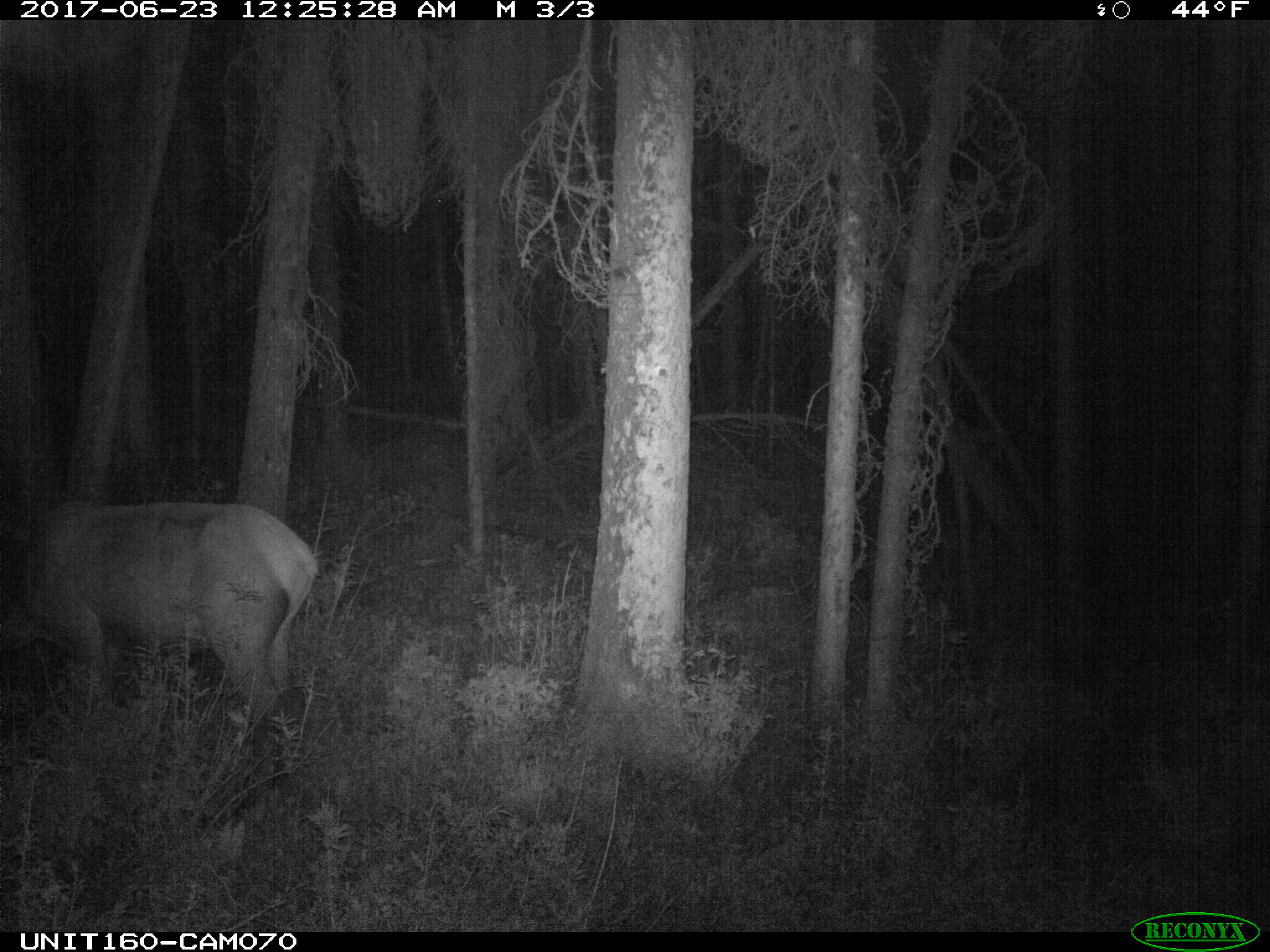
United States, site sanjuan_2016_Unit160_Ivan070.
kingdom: Animalia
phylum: Chordata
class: Mammalia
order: Artiodactyla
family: Cervidae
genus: Cervus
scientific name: Cervus elaphus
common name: red deer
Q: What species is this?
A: Cervus elaphus (red deer).